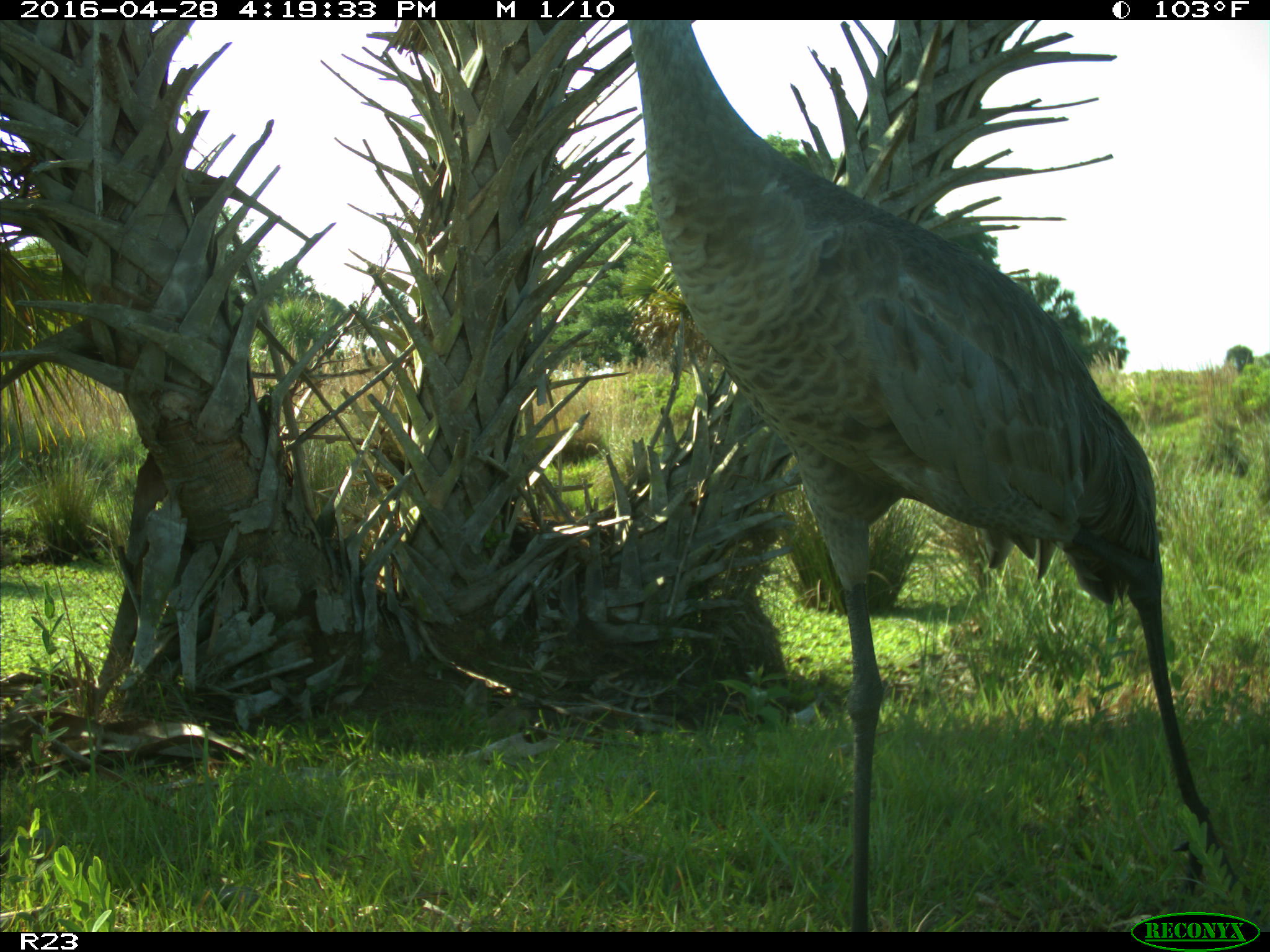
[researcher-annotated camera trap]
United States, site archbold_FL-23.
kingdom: Animalia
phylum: Chordata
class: Aves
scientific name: Aves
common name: birds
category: unidentified bird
Unidentified bird (birds) (Aves).